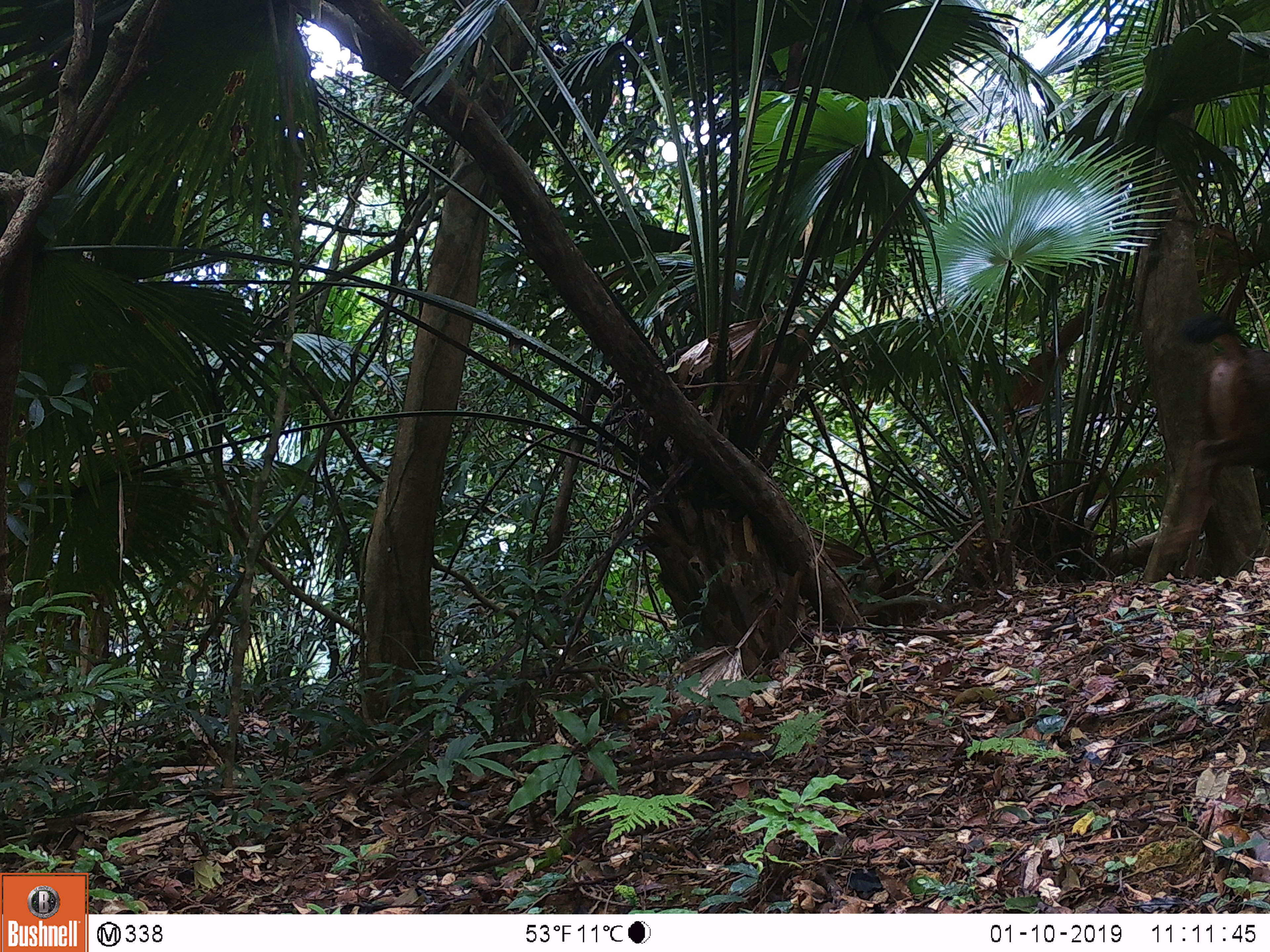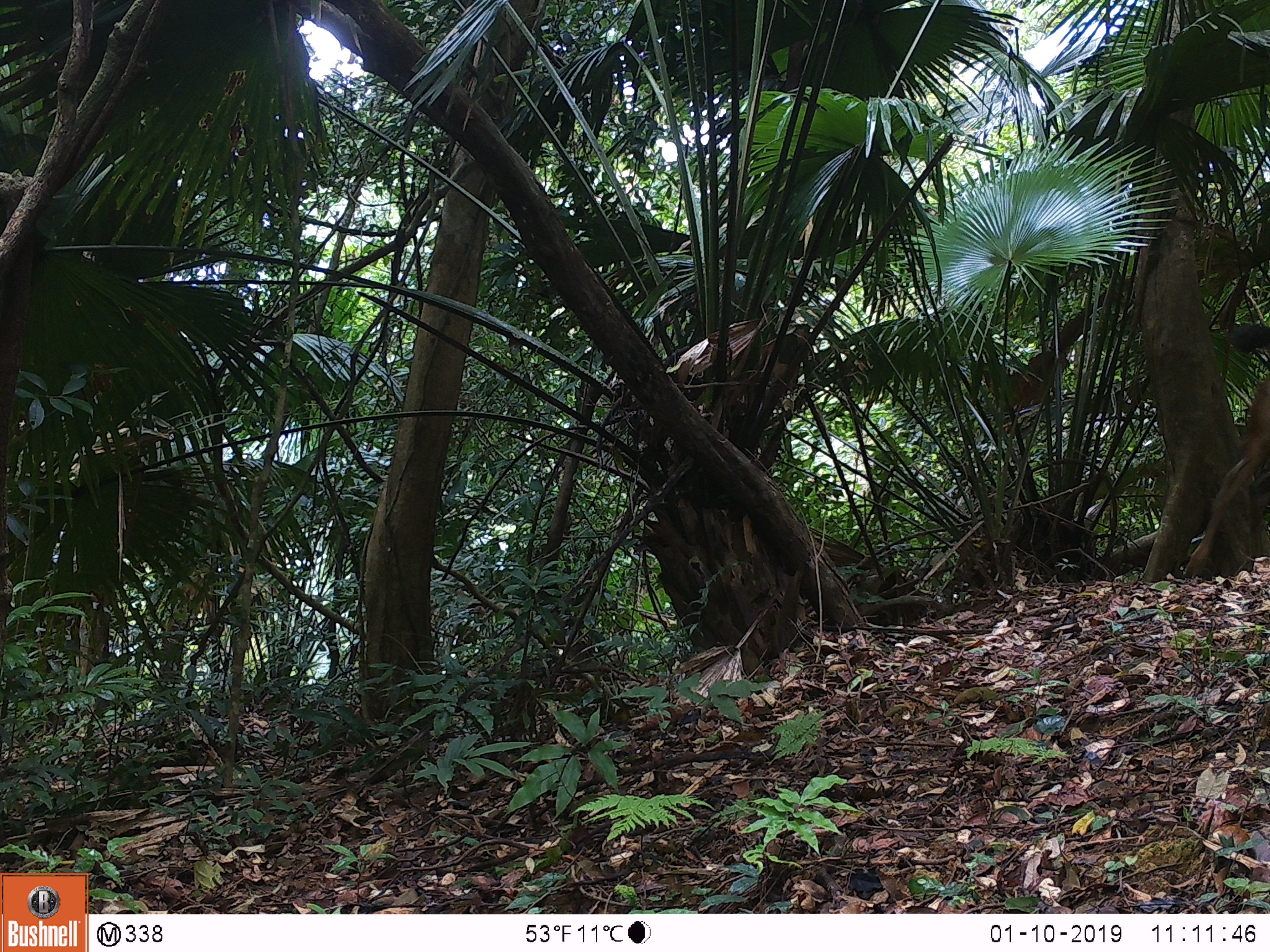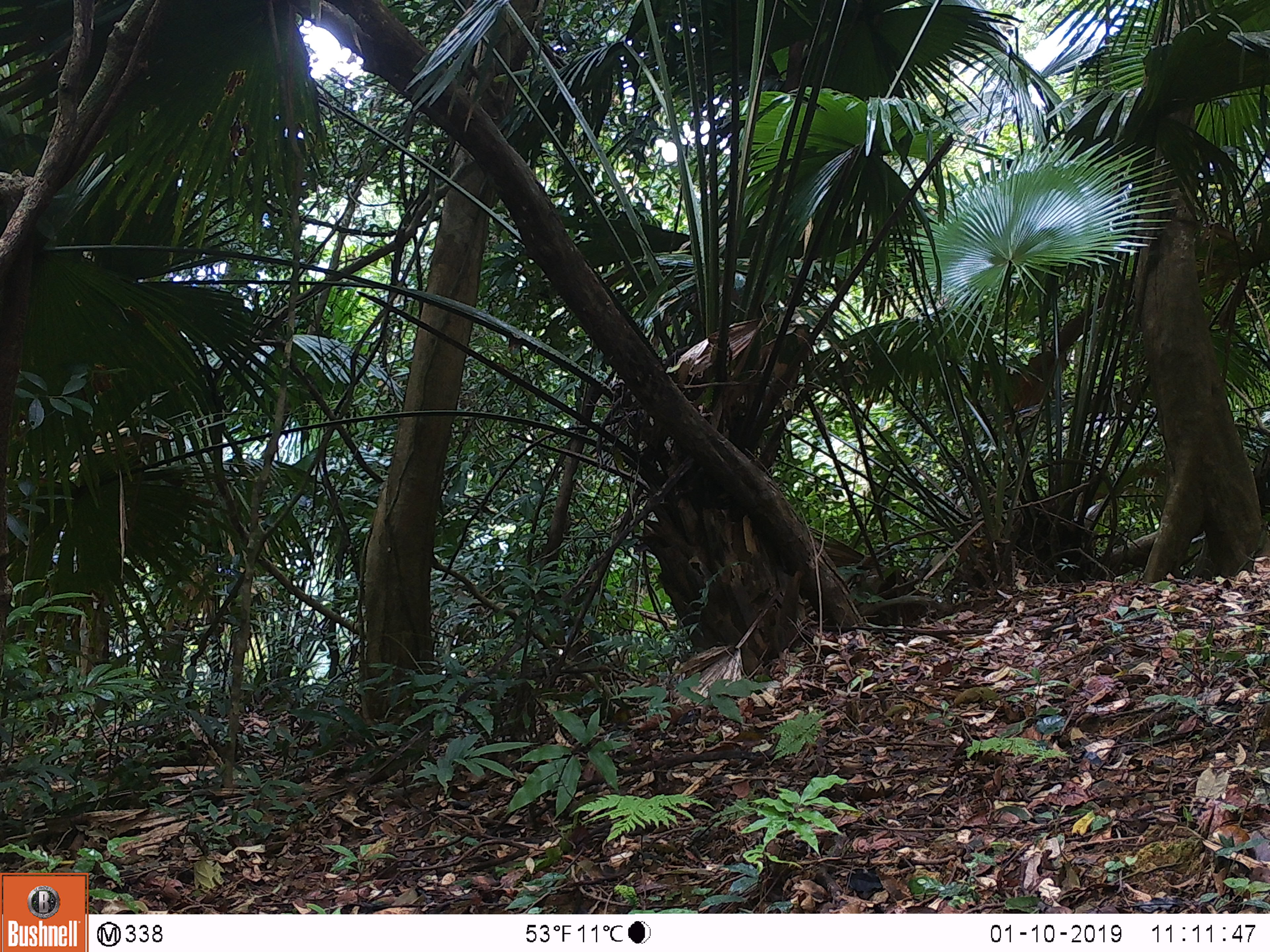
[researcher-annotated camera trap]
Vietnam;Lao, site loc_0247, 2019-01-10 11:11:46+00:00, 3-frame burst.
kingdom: Animalia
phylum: Chordata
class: Mammalia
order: Artiodactyla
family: Cervidae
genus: Rusa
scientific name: Rusa unicolor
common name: sambar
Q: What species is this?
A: Sambar (Rusa unicolor).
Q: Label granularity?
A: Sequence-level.